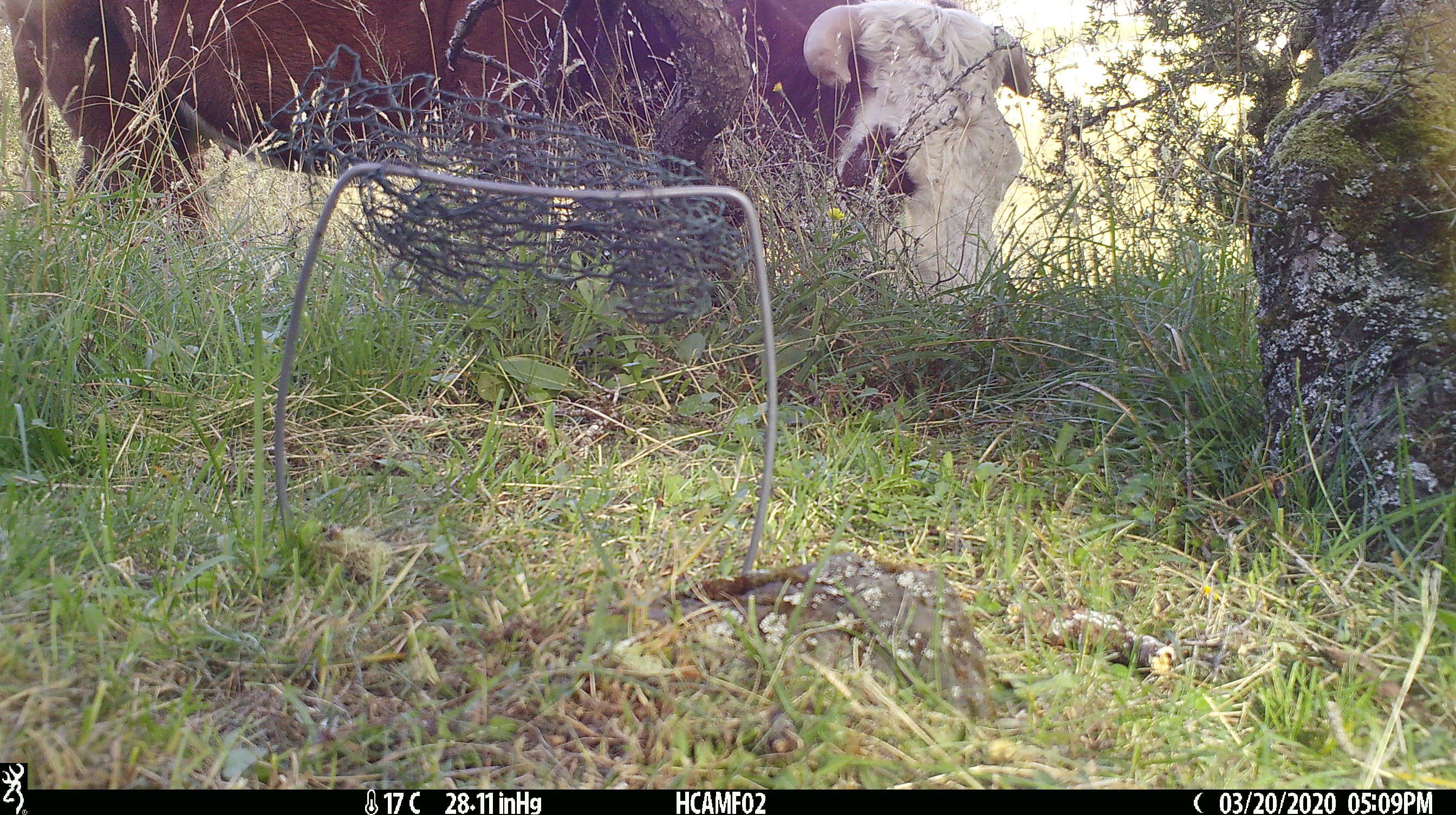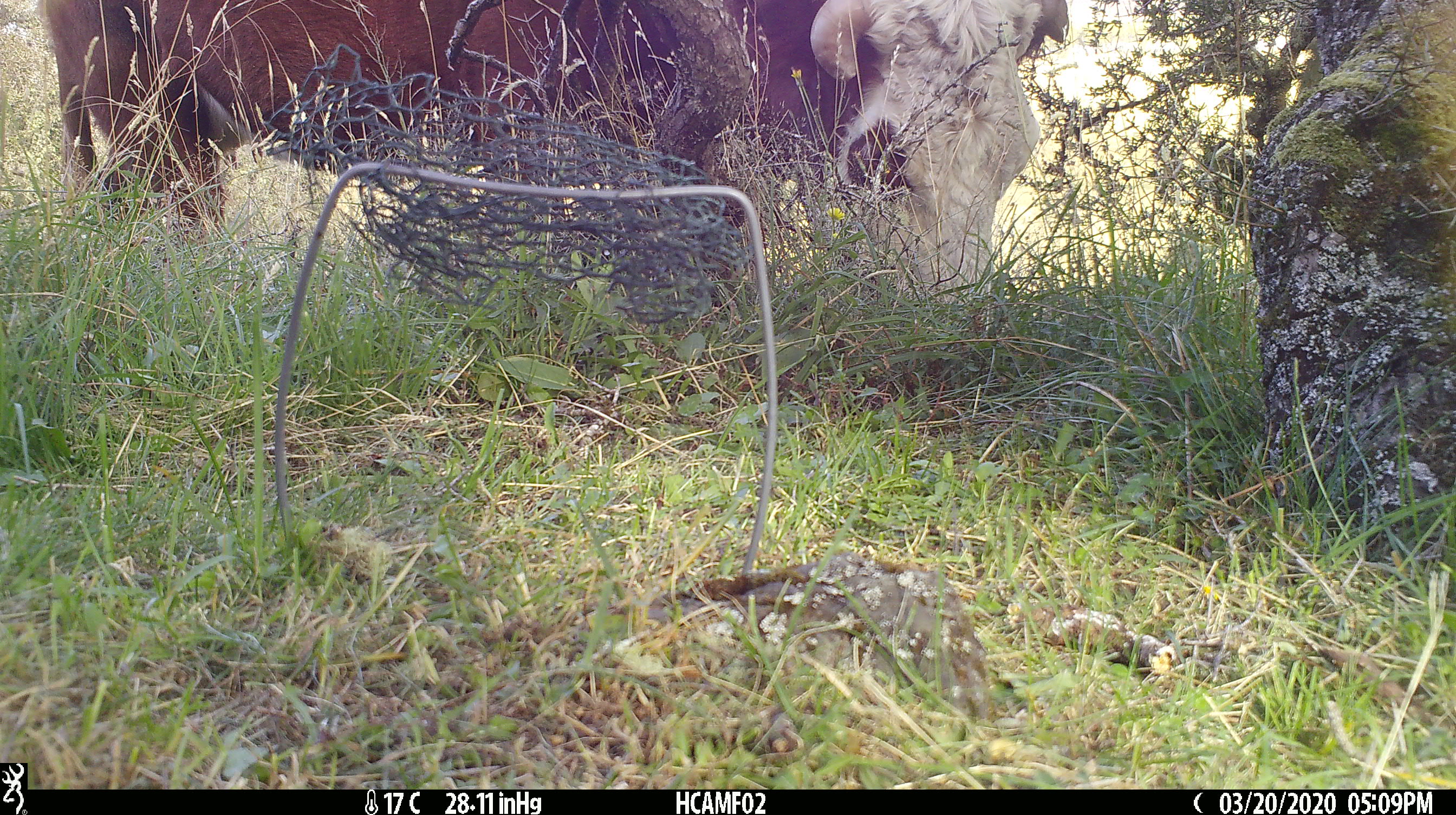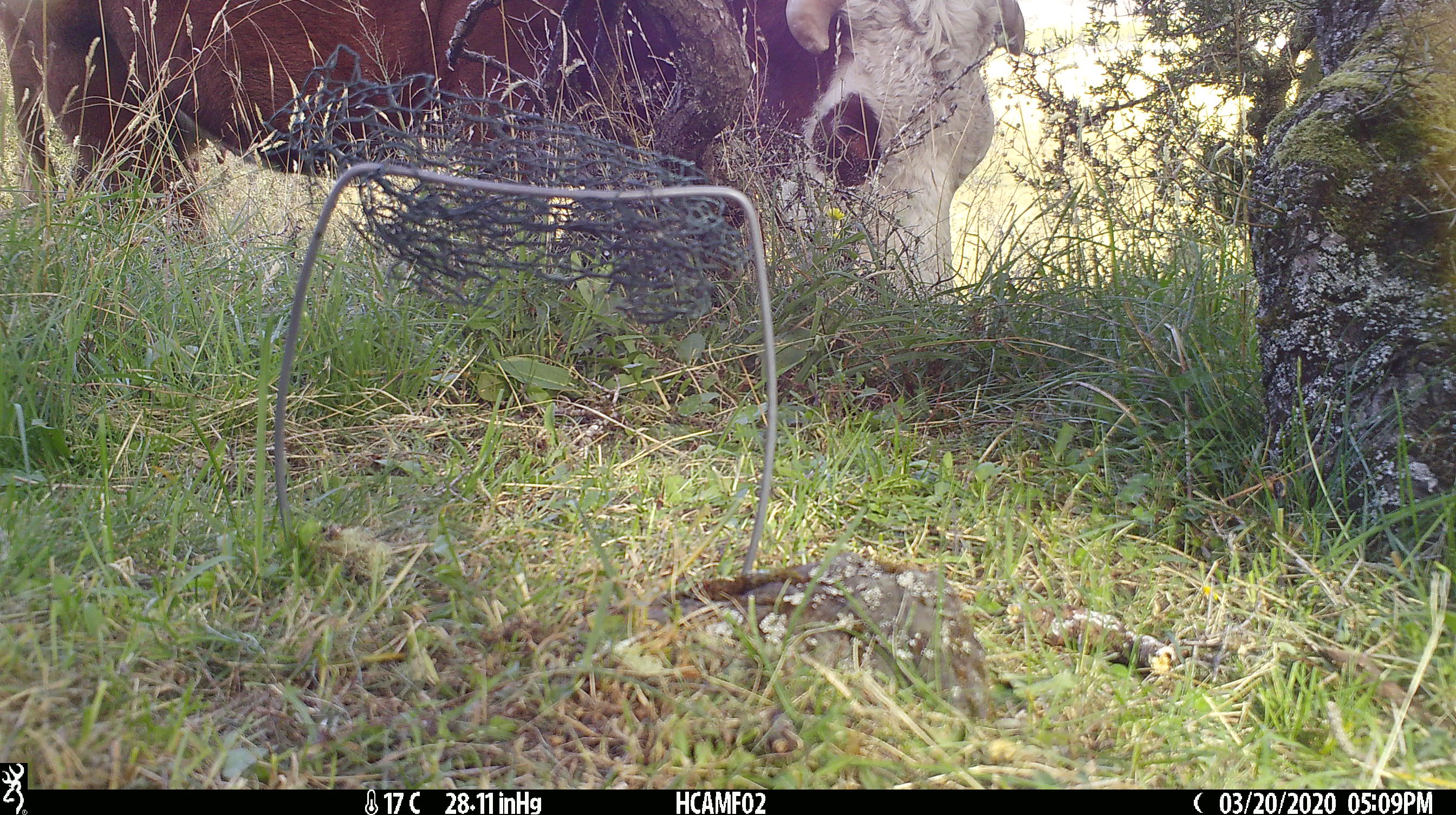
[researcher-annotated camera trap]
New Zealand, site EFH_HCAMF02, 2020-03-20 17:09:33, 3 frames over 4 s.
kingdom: Animalia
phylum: Chordata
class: Mammalia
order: Artiodactyla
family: Bovidae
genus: Bos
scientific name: Bos taurus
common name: domestic cow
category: cow